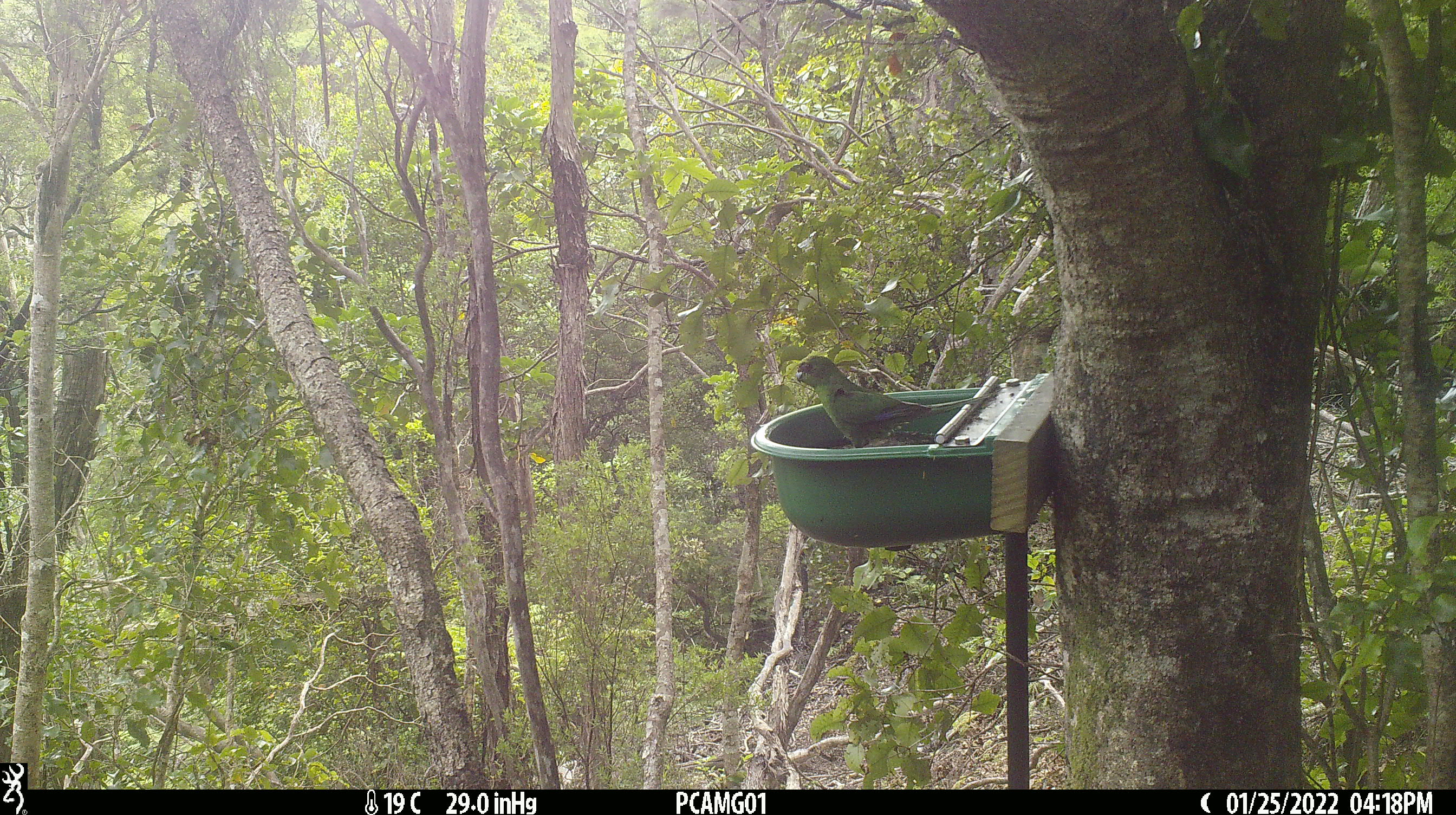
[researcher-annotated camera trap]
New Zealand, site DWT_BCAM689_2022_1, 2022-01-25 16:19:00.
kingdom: Animalia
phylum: Chordata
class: Aves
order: Psittaciformes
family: Psittaculidae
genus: Cyanoramphus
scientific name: Cyanoramphus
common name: parakeet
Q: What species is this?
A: Parakeet (Cyanoramphus).